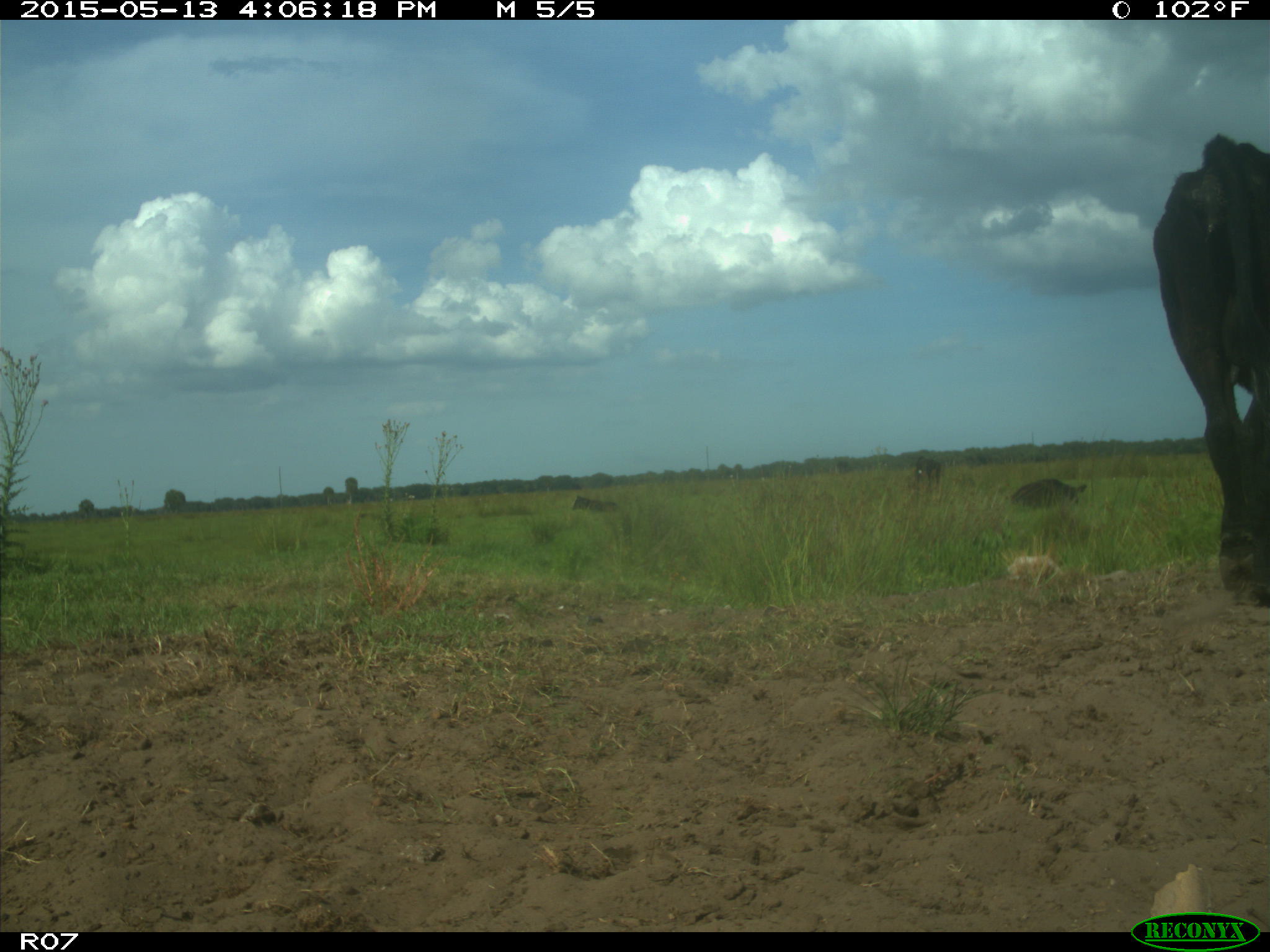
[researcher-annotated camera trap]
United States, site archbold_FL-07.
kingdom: Animalia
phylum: Chordata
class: Mammalia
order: Artiodactyla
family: Bovidae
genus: Bos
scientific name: Bos taurus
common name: domestic cow